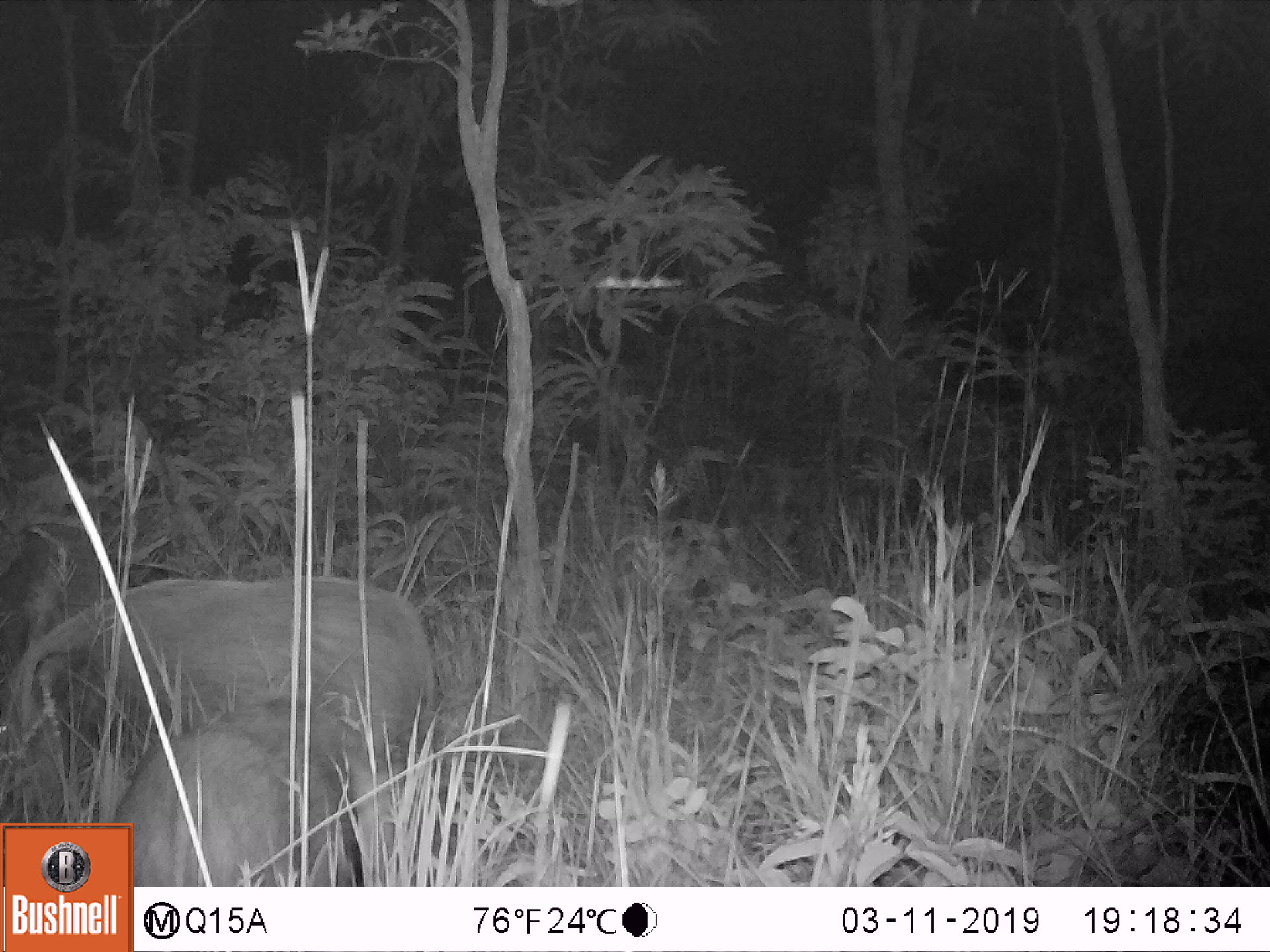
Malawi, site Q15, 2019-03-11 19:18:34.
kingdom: Animalia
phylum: Chordata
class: Mammalia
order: Artiodactyla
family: Suidae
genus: Potamochoerus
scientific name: Potamochoerus larvatus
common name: bushpig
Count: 2.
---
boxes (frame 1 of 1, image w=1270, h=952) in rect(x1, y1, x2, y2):
bushpig: rect(0, 571, 436, 760); rect(136, 701, 362, 880)